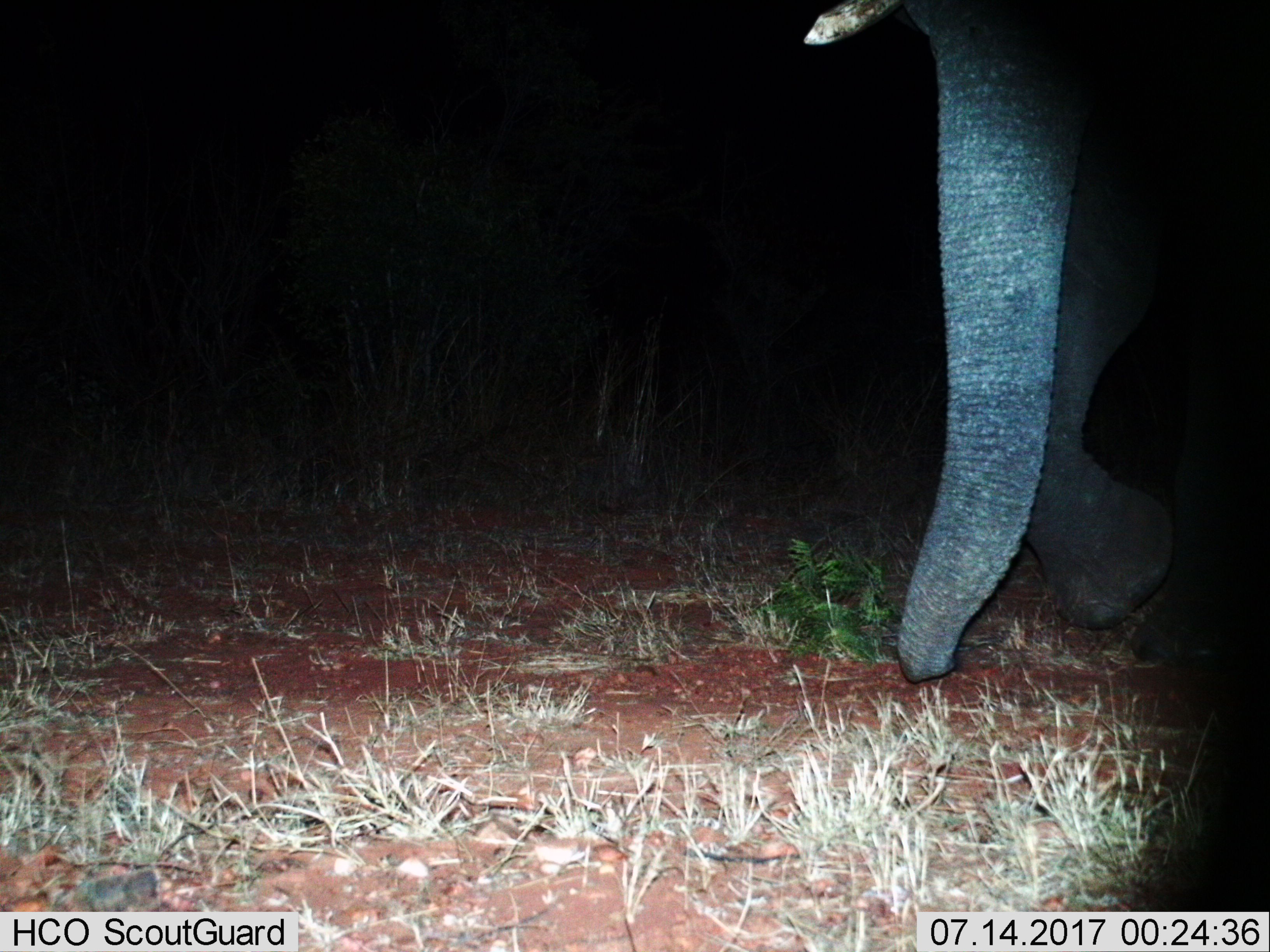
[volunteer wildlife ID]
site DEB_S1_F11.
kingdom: Animalia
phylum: Chordata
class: Mammalia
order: Proboscidea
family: Elephantidae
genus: Loxodonta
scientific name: Loxodonta africana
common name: african bush elephant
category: elephant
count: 1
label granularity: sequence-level